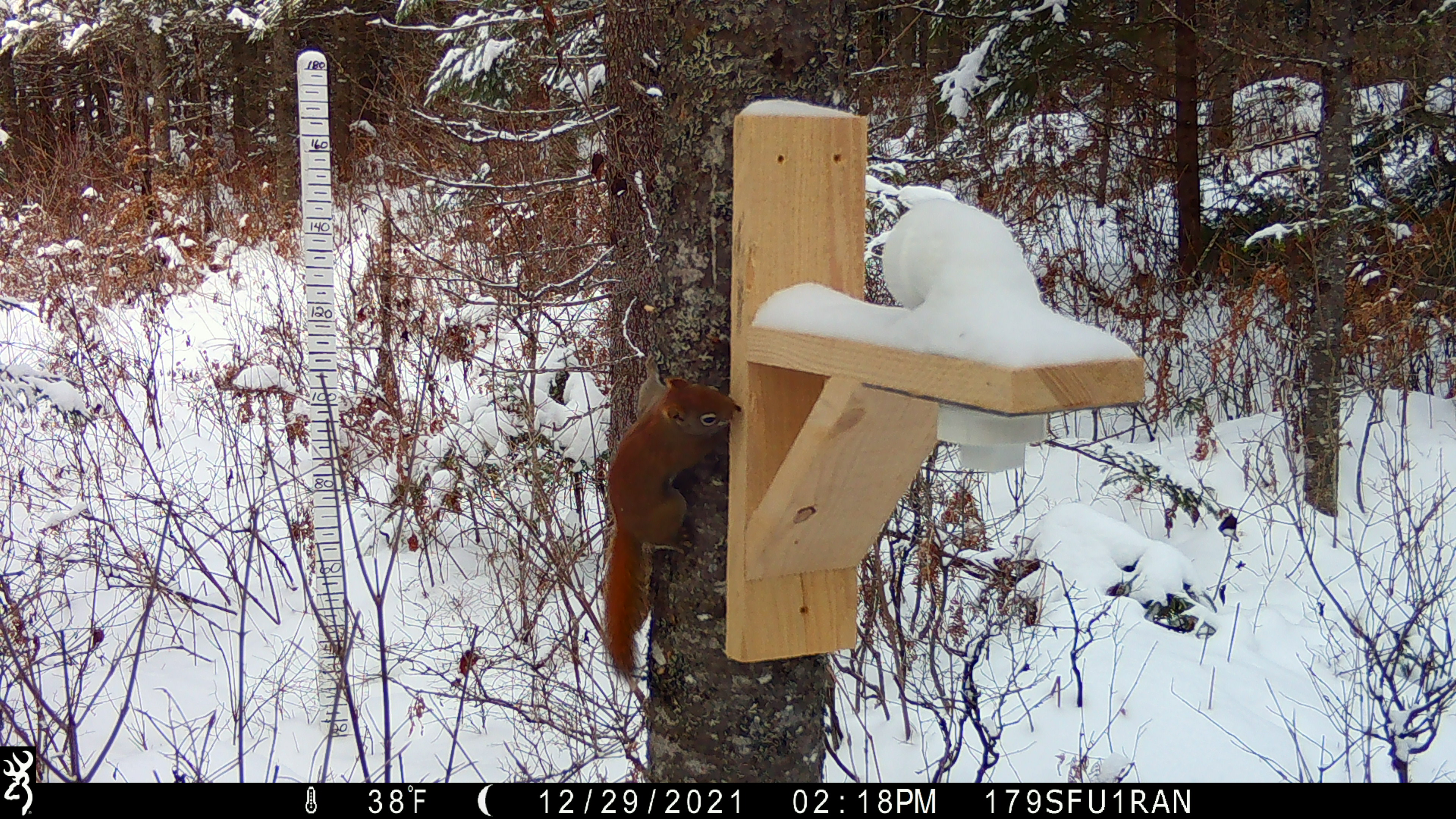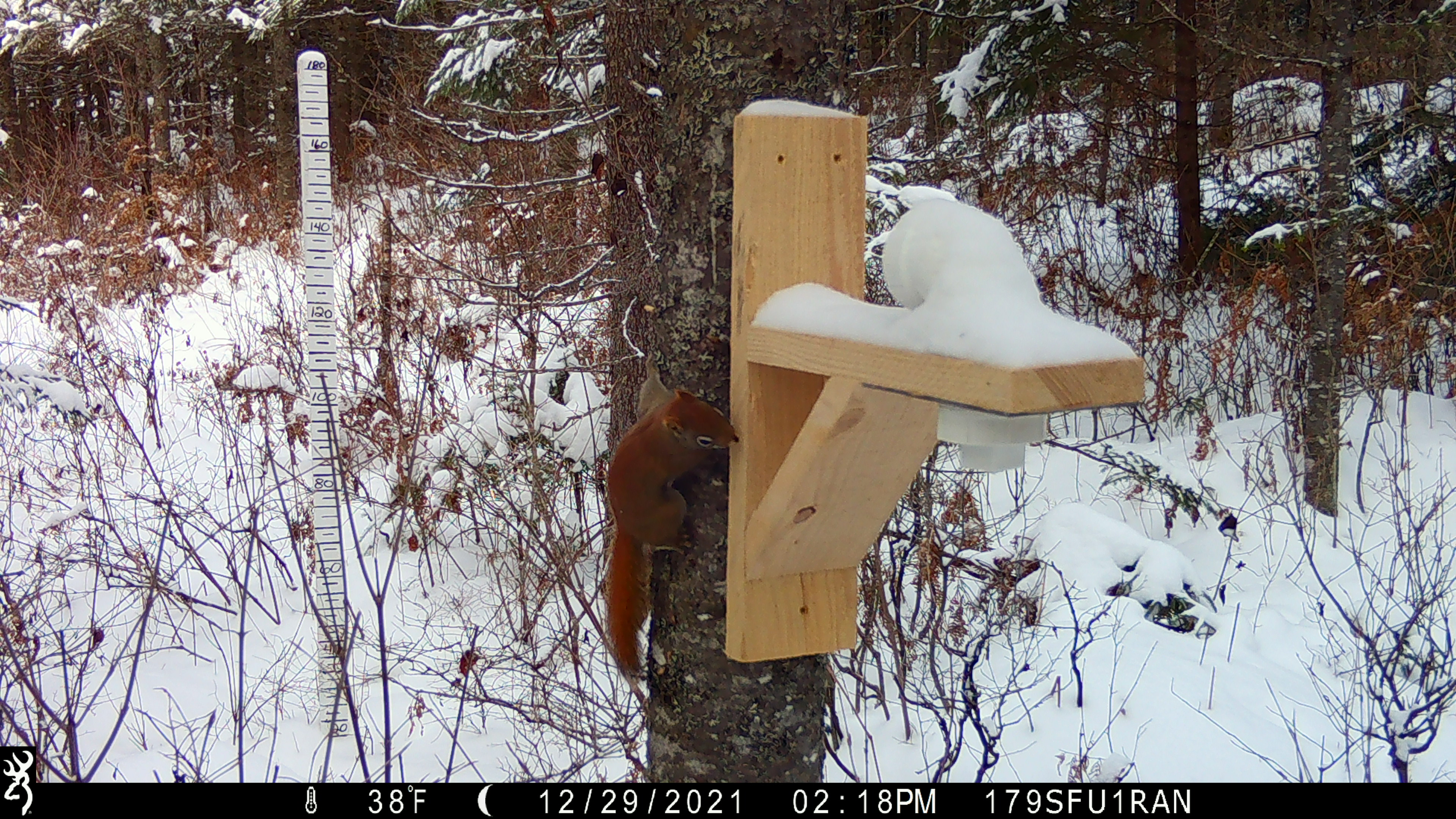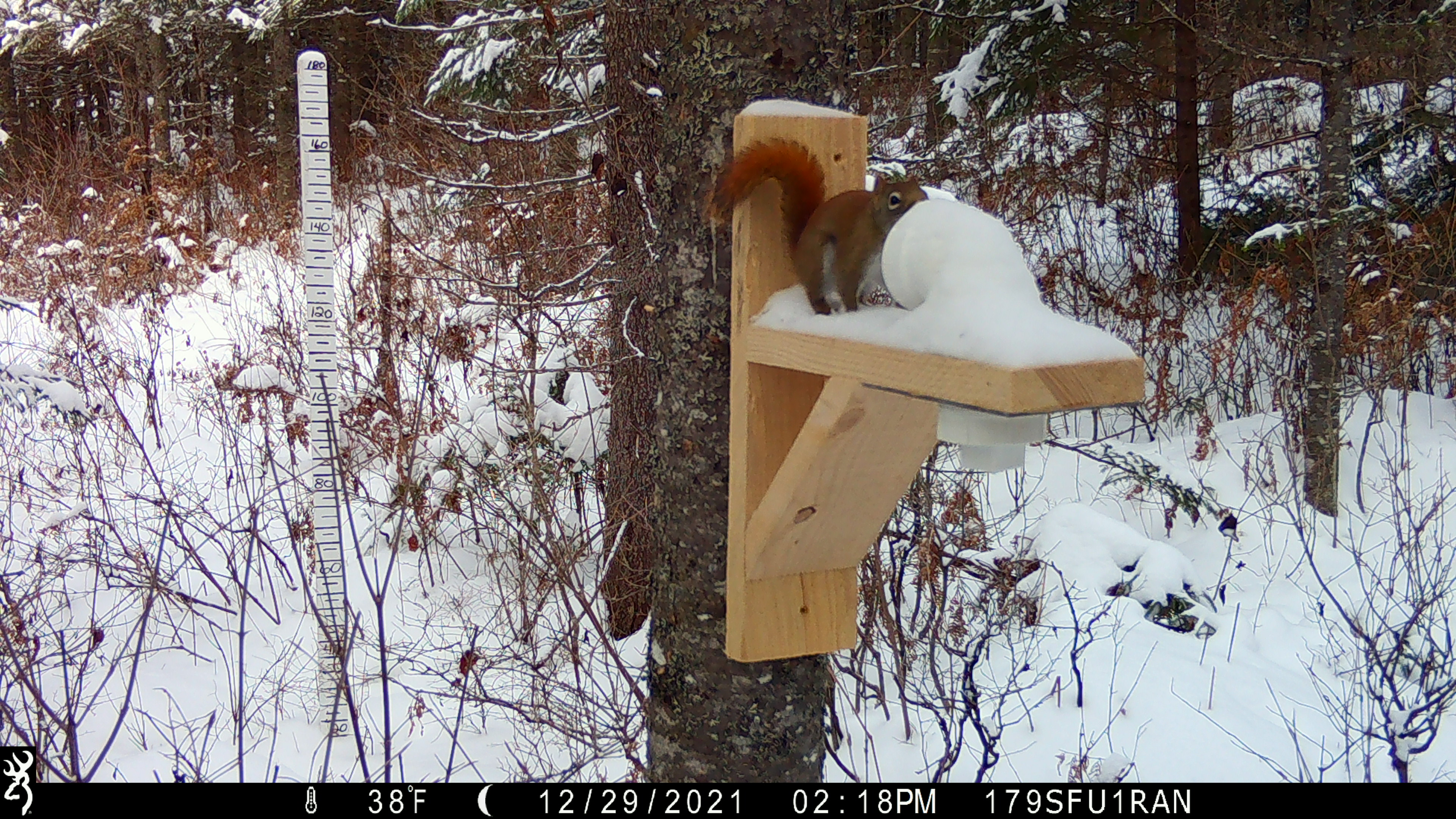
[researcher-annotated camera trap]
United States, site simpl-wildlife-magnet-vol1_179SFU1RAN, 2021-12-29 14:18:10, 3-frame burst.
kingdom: Animalia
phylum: Chordata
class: Mammalia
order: Rodentia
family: Sciuridae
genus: Tamiasciurus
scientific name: Tamiasciurus hudsonicus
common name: red squirrel